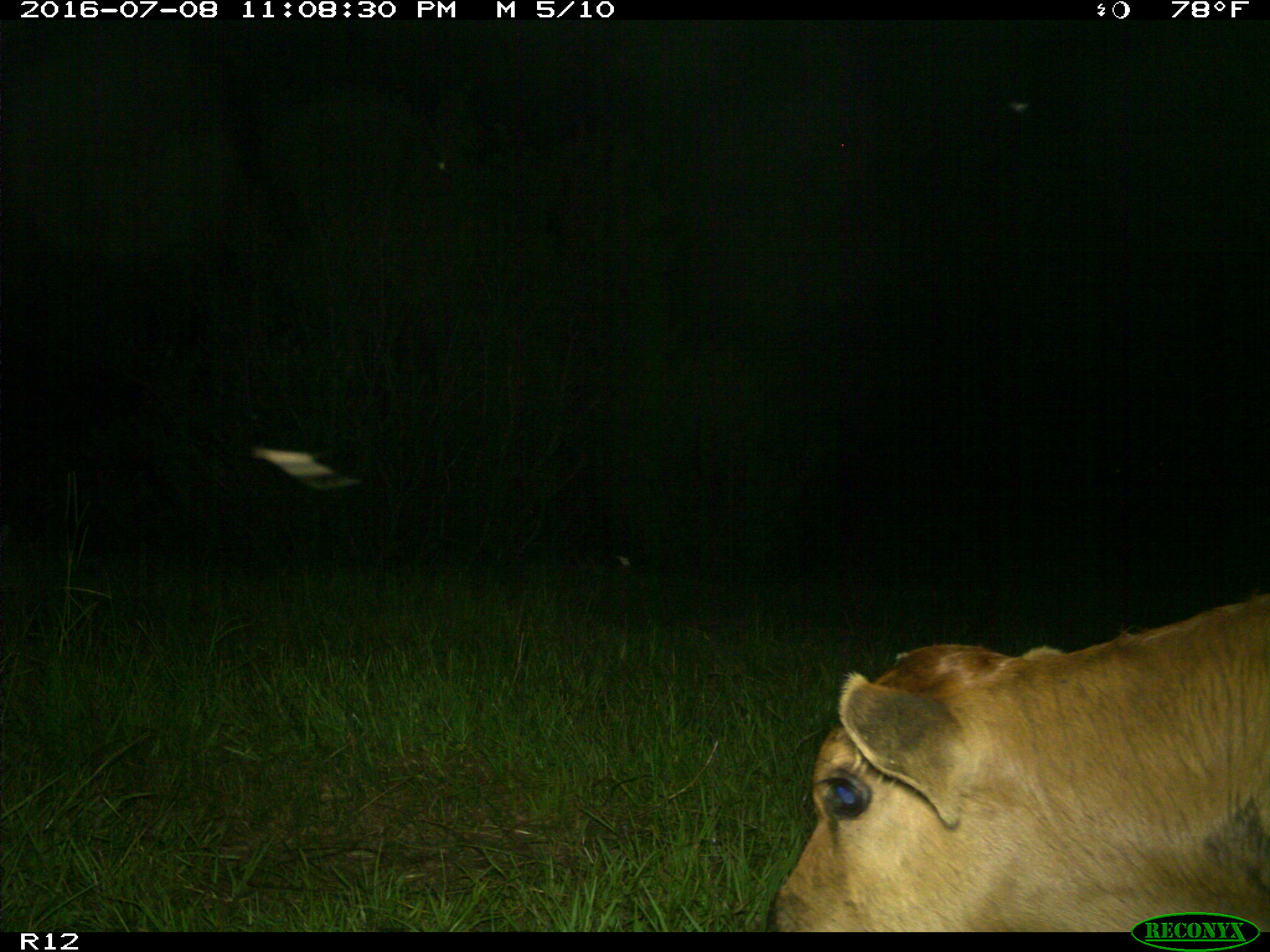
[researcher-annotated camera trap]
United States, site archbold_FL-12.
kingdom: Animalia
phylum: Chordata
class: Mammalia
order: Artiodactyla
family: Bovidae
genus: Bos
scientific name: Bos taurus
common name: domestic cow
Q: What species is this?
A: Bos taurus (domestic cow).